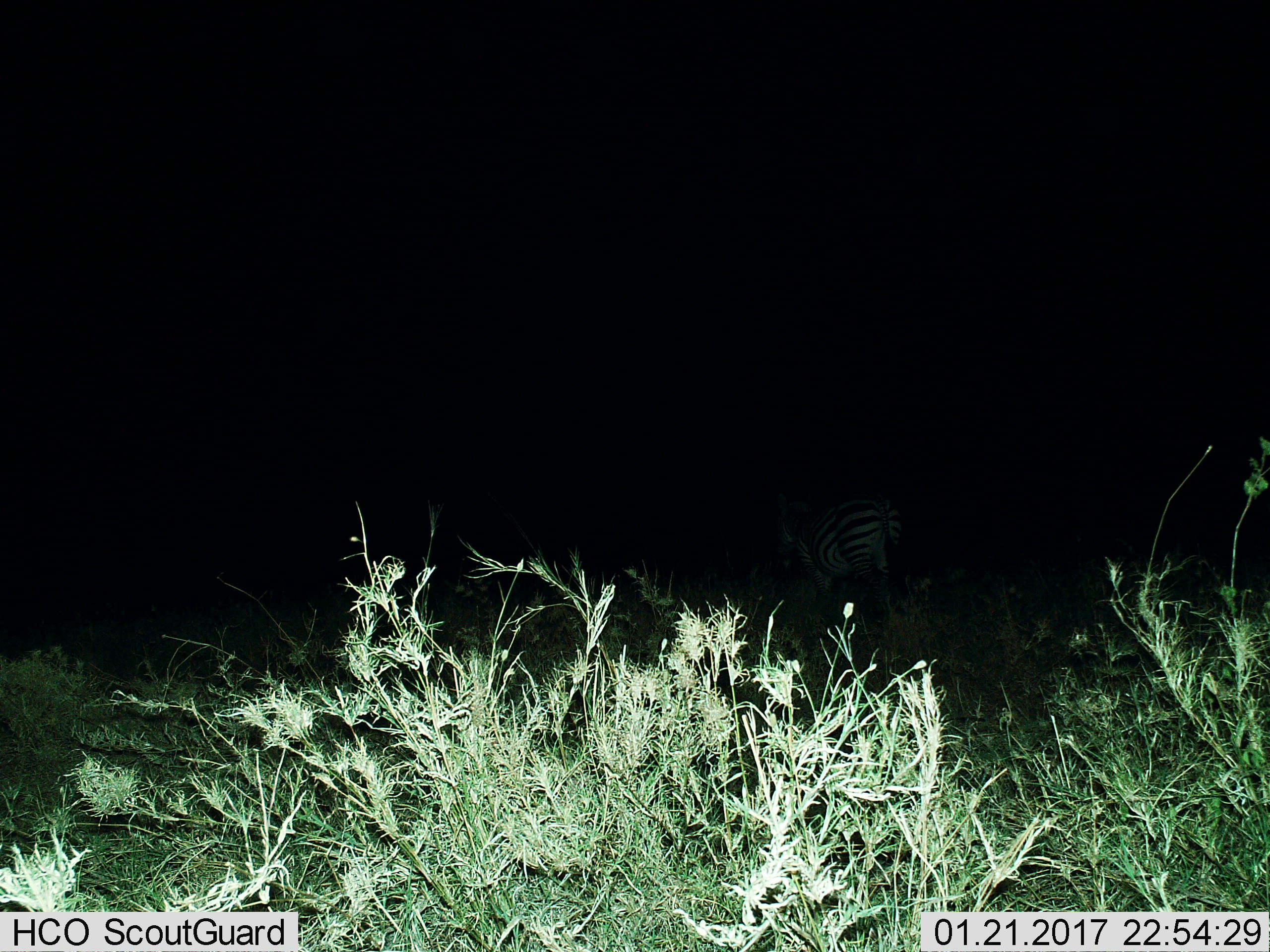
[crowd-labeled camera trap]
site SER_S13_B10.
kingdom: Animalia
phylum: Chordata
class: Mammalia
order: Perissodactyla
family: Equidae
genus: Equus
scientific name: Equus quagga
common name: plains zebra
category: zebraplains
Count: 1.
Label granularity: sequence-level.